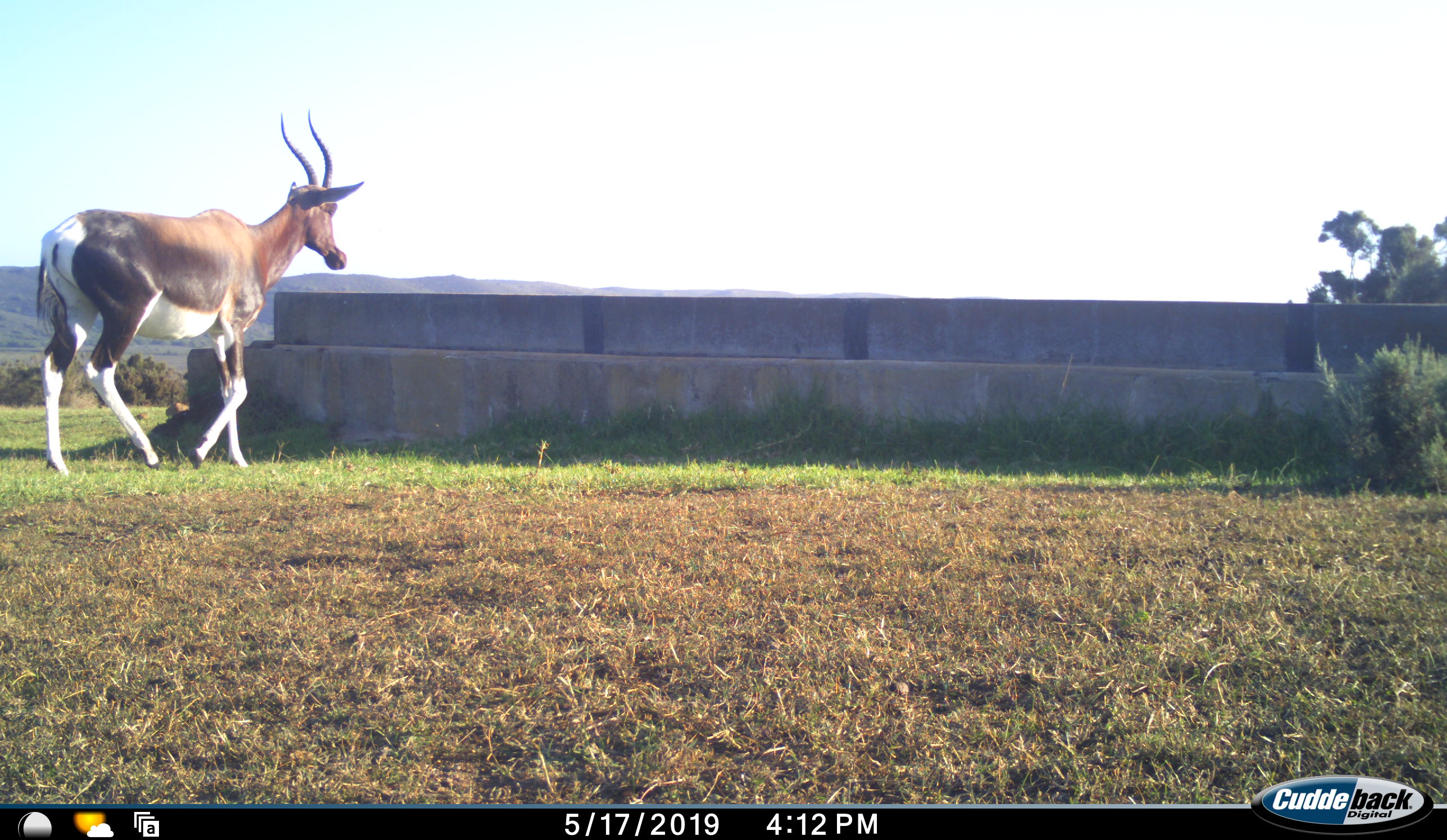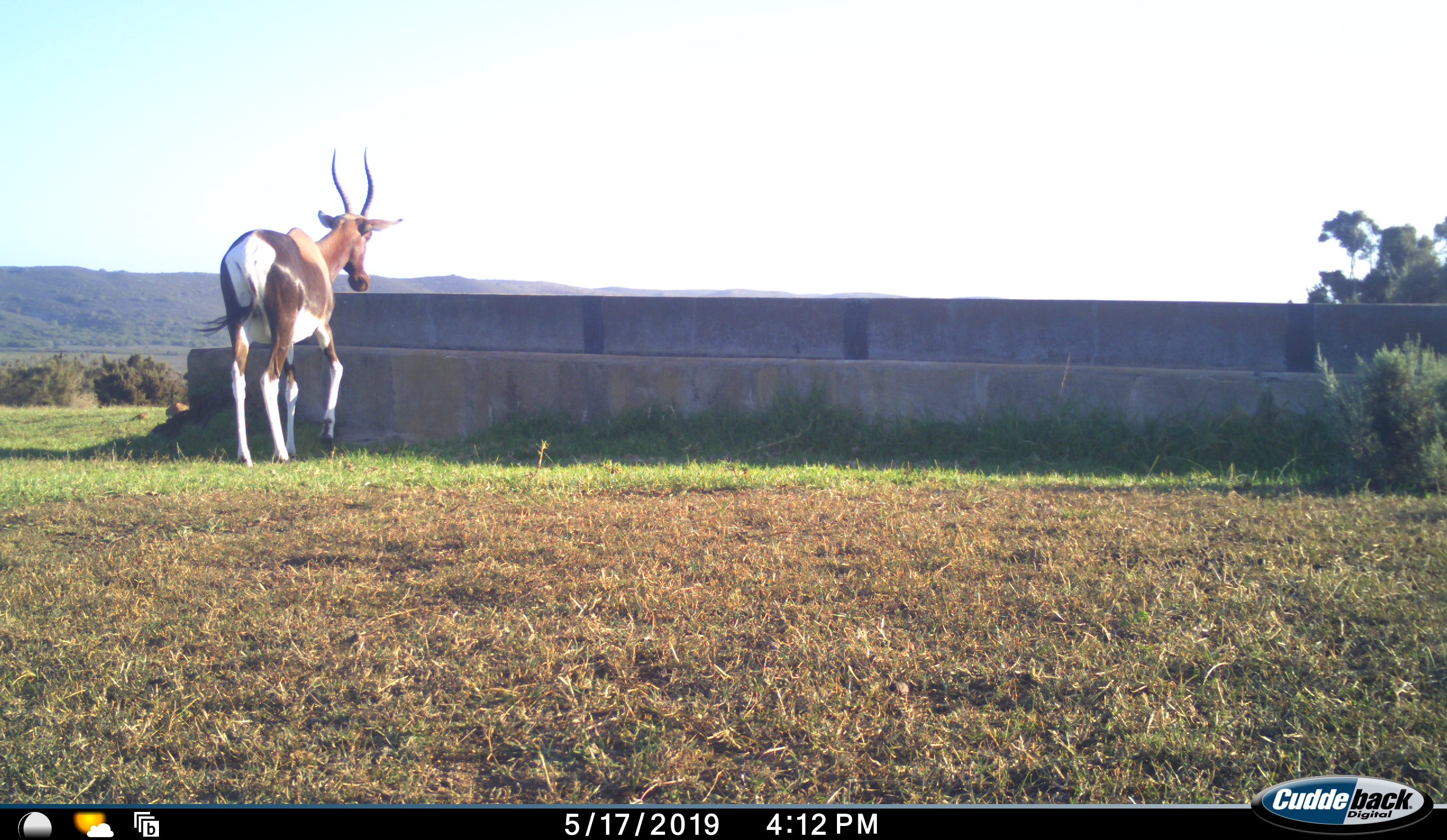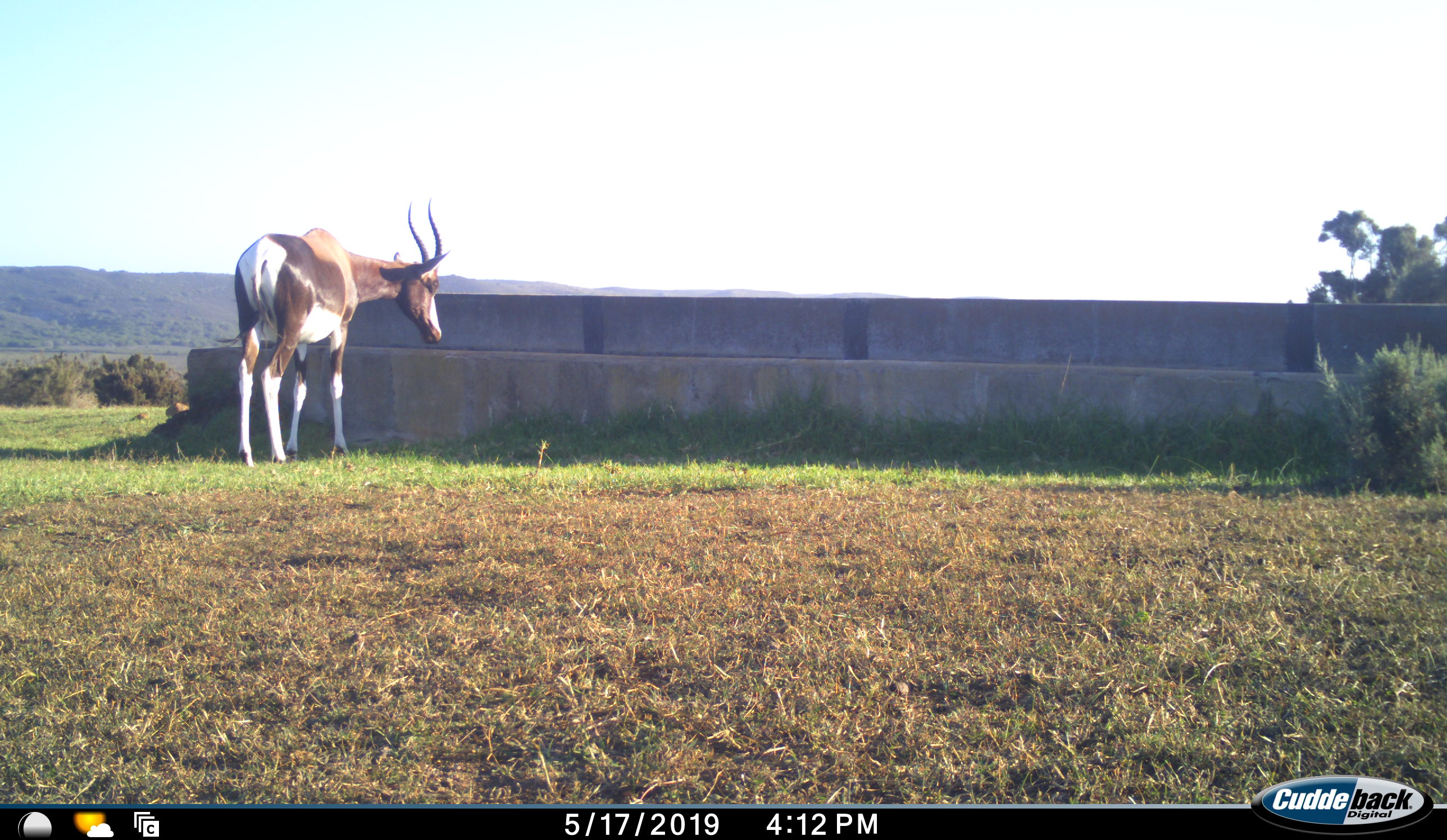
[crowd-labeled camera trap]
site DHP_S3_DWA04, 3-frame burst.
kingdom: Animalia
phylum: Chordata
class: Mammalia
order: Artiodactyla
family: Bovidae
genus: Damaliscus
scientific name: Damaliscus pygargus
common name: bontebok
Bontebok (Damaliscus pygargus), count 1. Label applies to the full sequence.